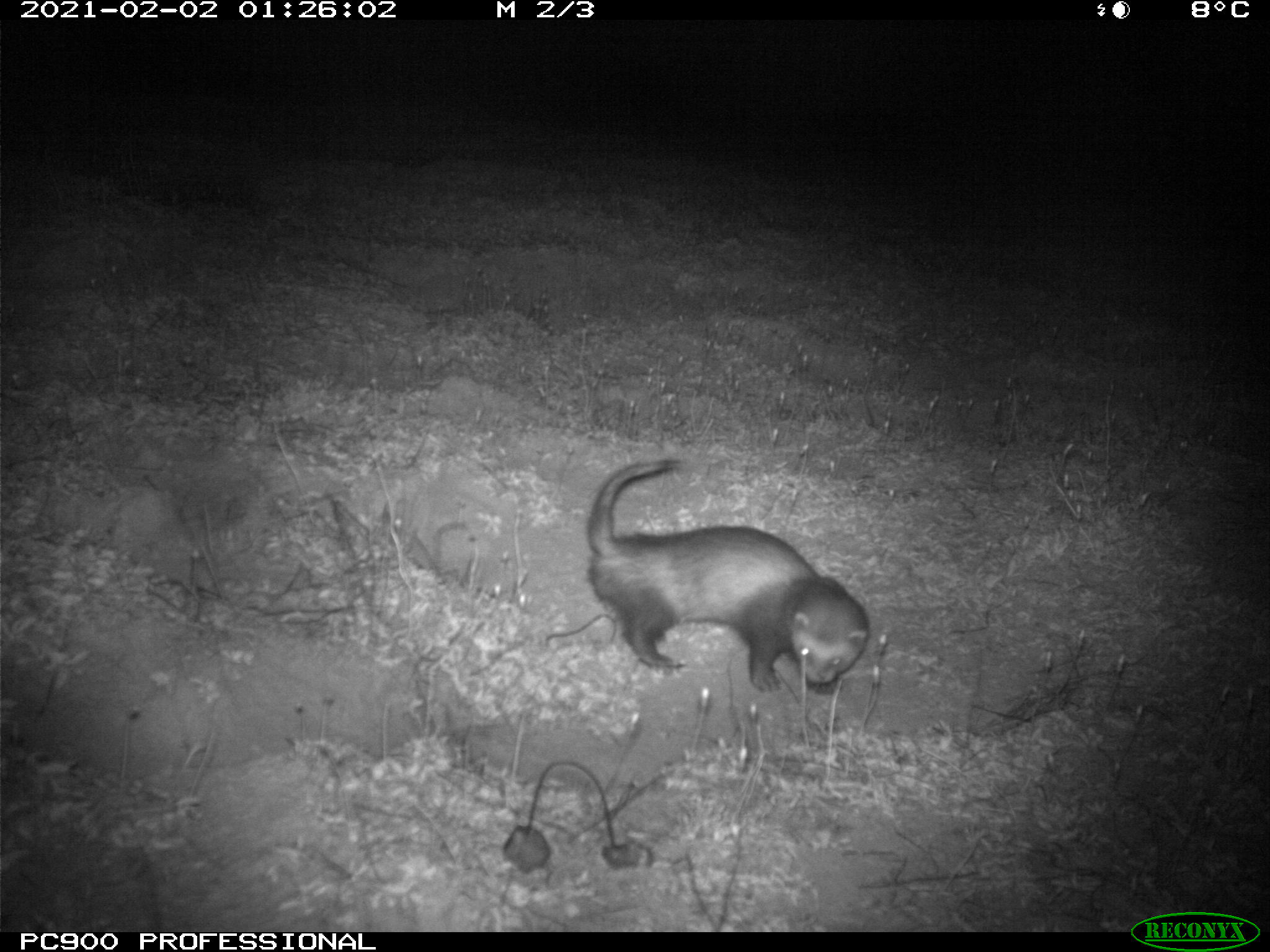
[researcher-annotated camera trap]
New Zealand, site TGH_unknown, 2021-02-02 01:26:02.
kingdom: Animalia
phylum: Chordata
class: Mammalia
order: Carnivora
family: Mustelidae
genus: Mustela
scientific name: Mustela furo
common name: ferret